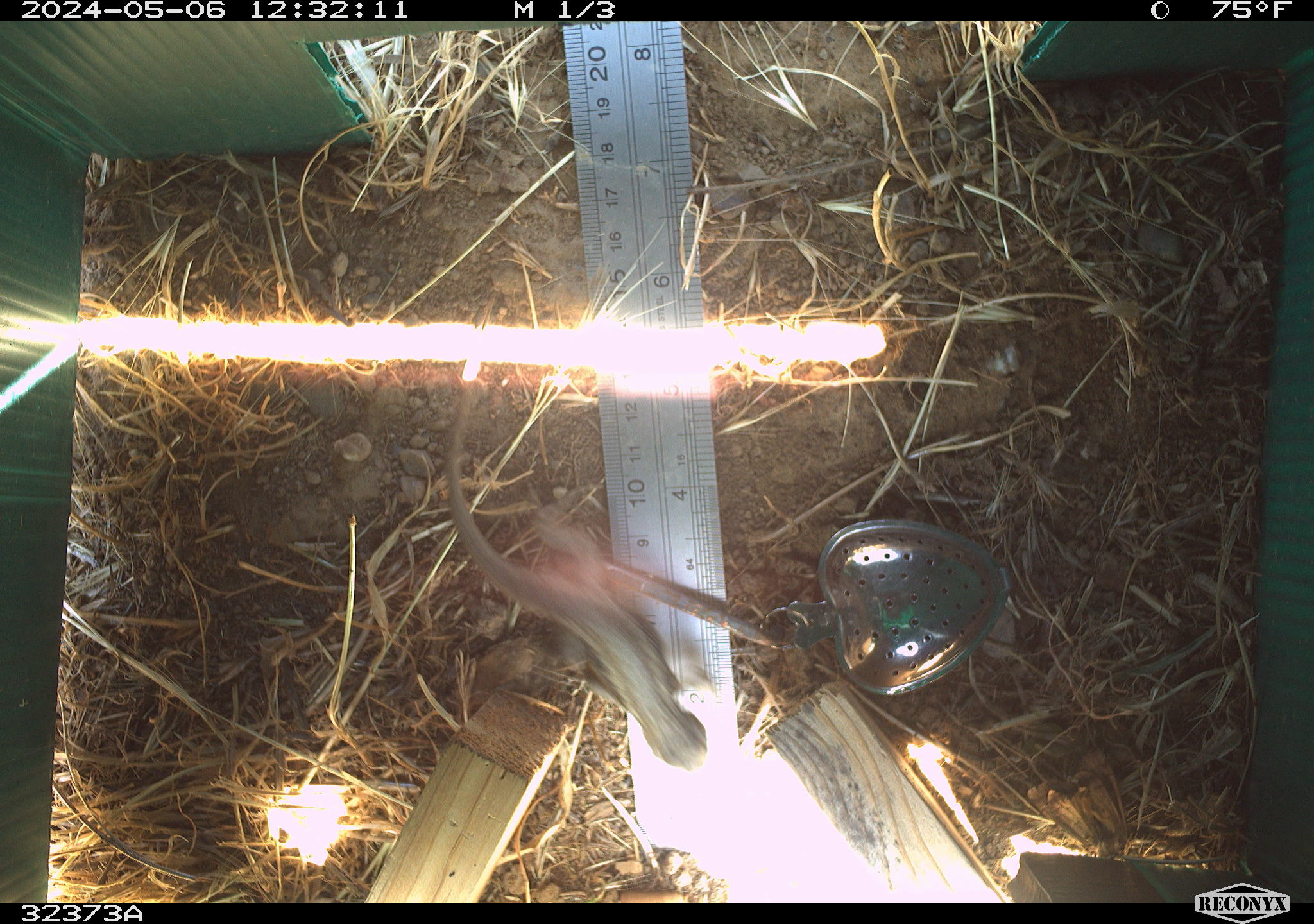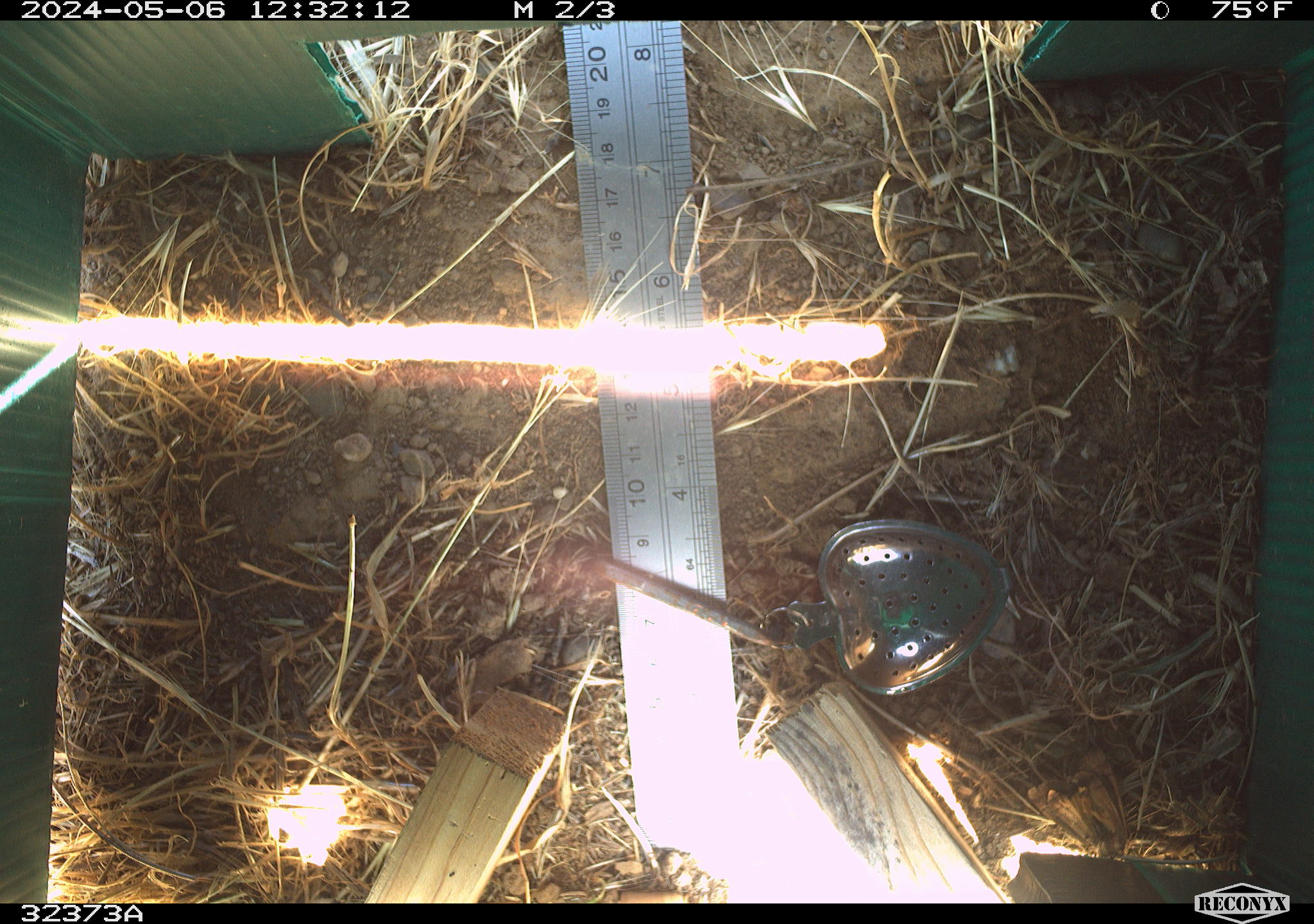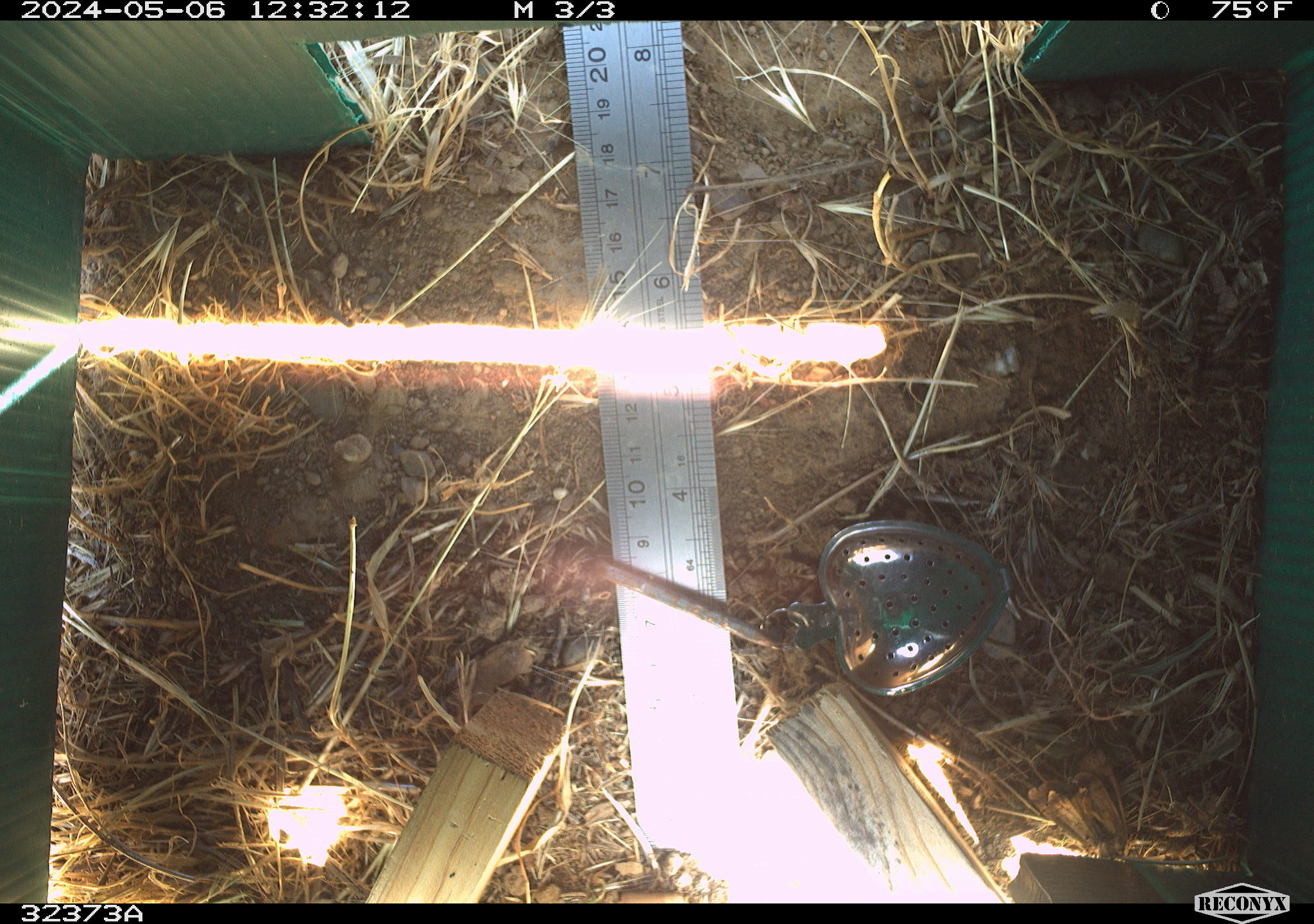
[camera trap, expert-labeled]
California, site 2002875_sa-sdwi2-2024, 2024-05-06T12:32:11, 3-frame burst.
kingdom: Animalia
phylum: Chordata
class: Reptilia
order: Squamata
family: Phrynosomatidae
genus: Sceloporus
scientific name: Sceloporus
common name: spiny lizards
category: sceloporus species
Sceloporus species (spiny lizards) (Sceloporus).